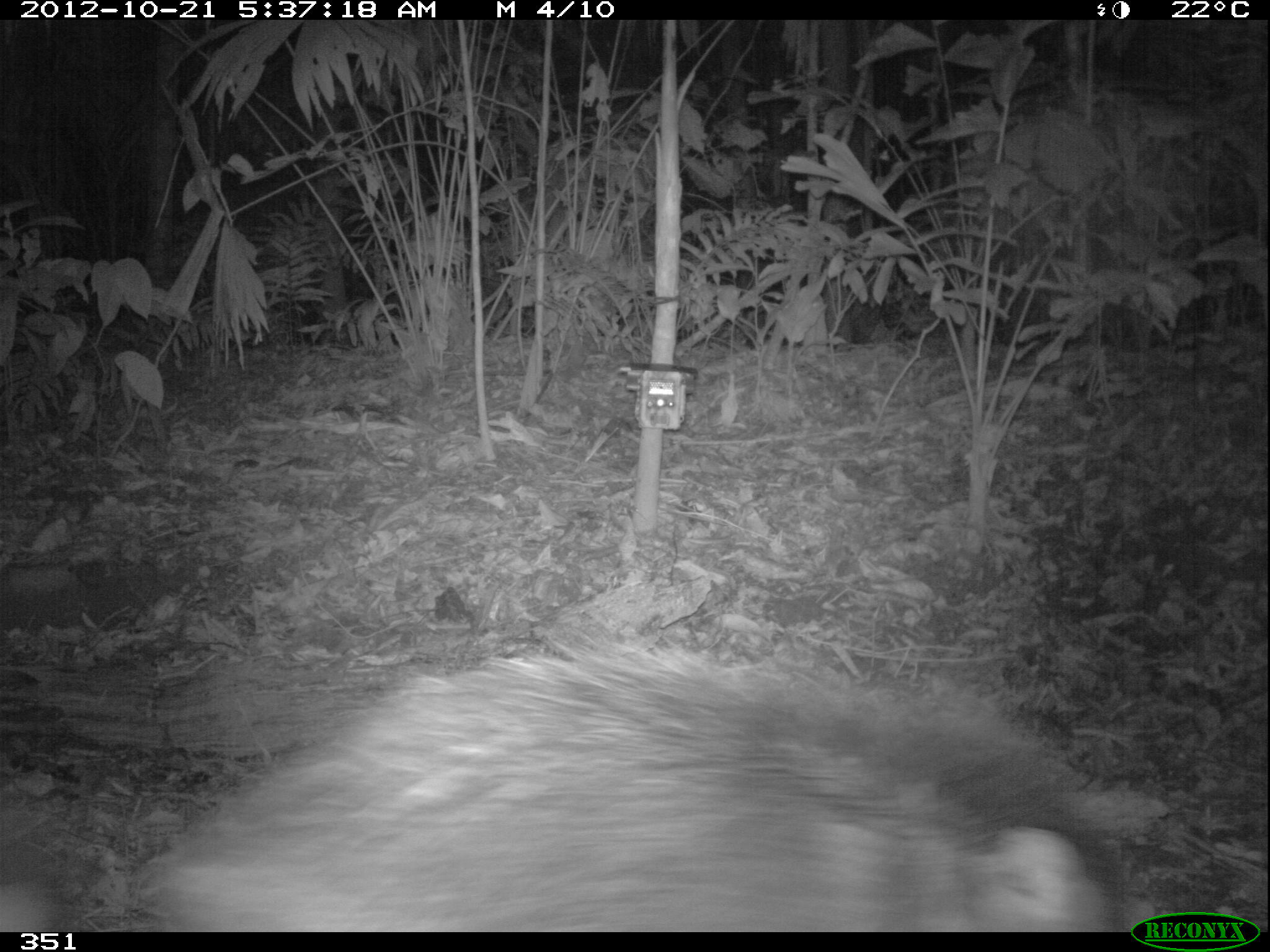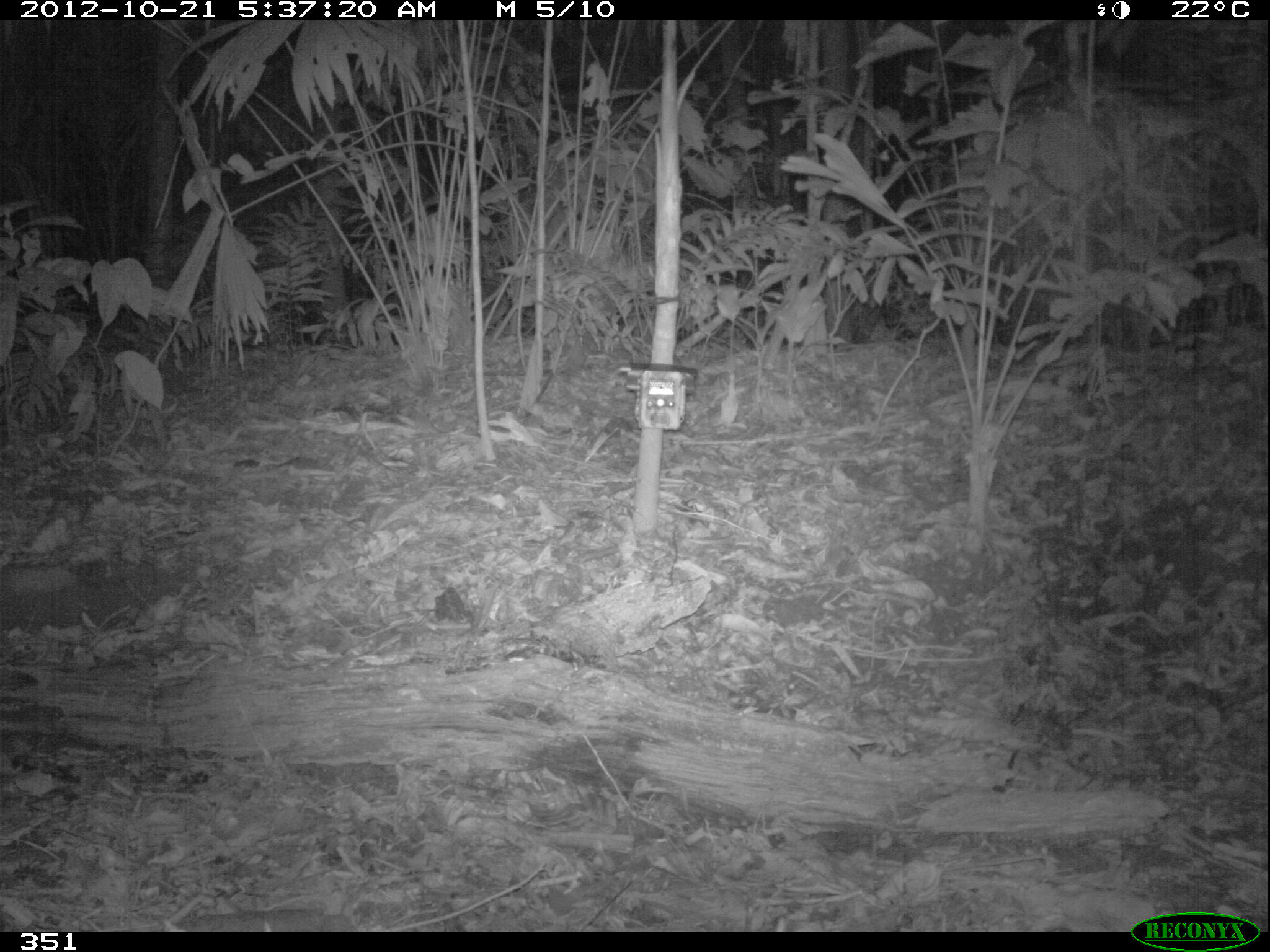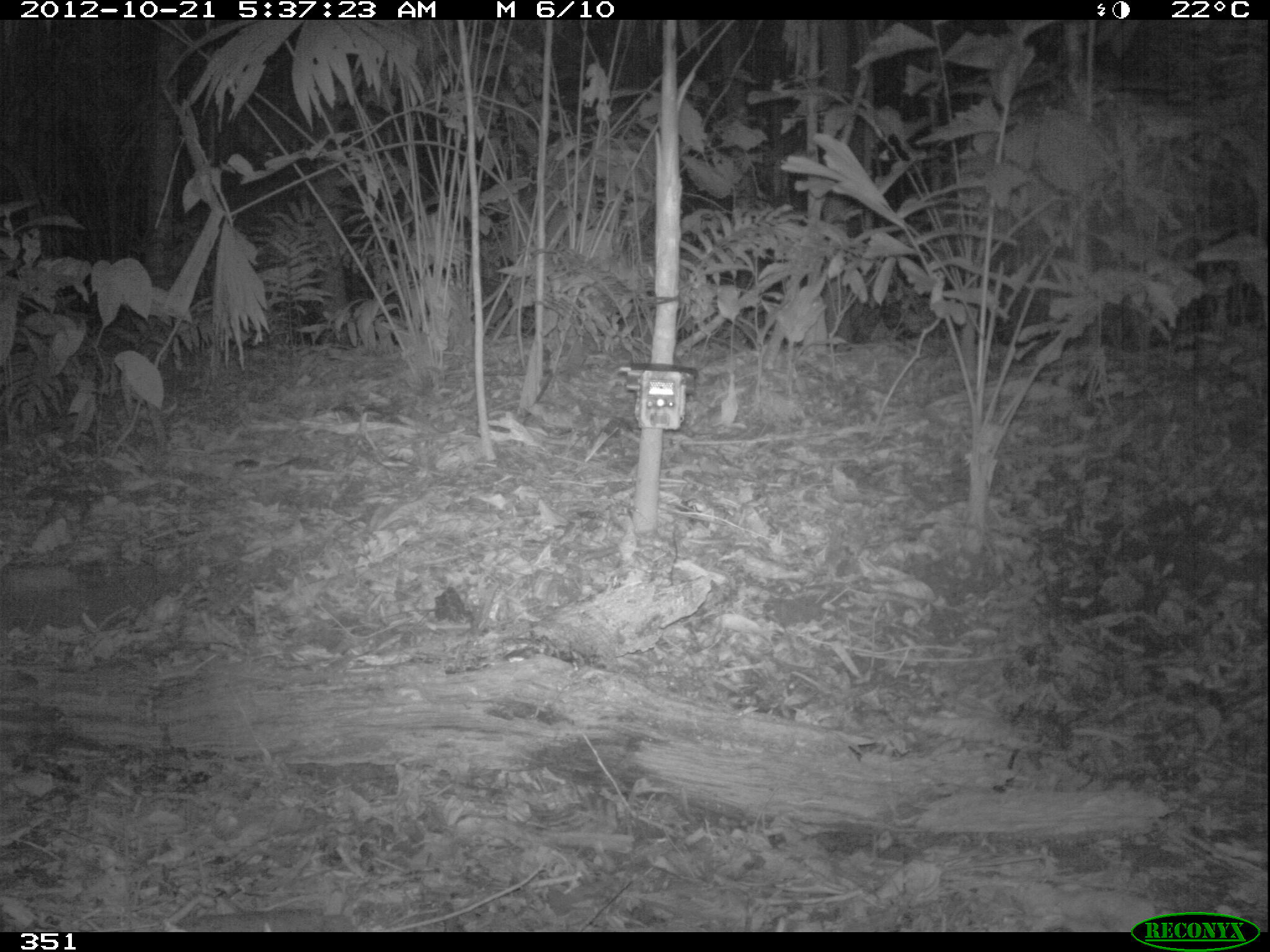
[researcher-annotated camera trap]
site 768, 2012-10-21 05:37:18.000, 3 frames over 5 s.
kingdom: Animalia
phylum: Chordata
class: Mammalia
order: Artiodactyla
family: Tayassuidae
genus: Tayassu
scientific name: Tayassu pecari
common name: white-lipped peccary